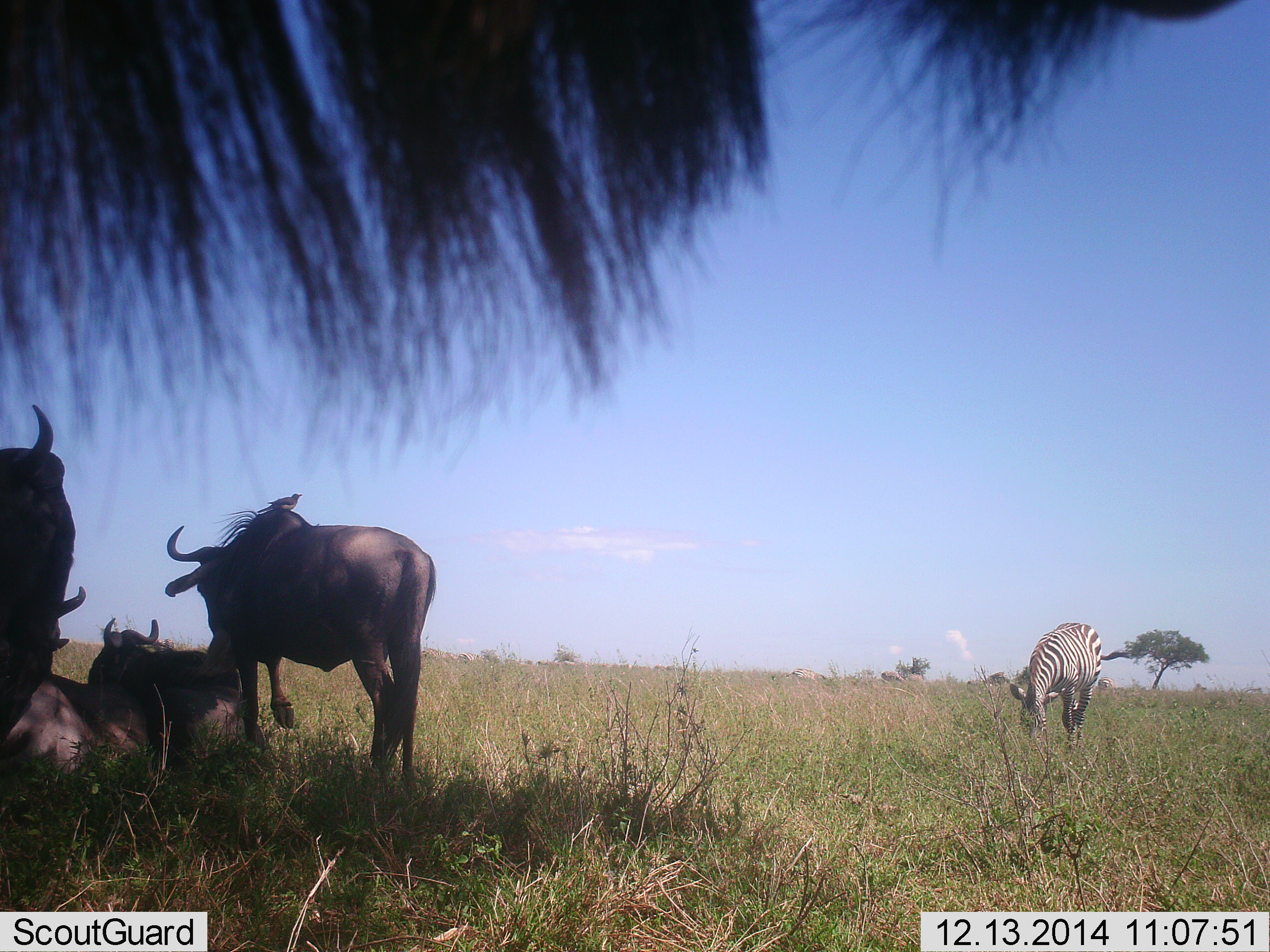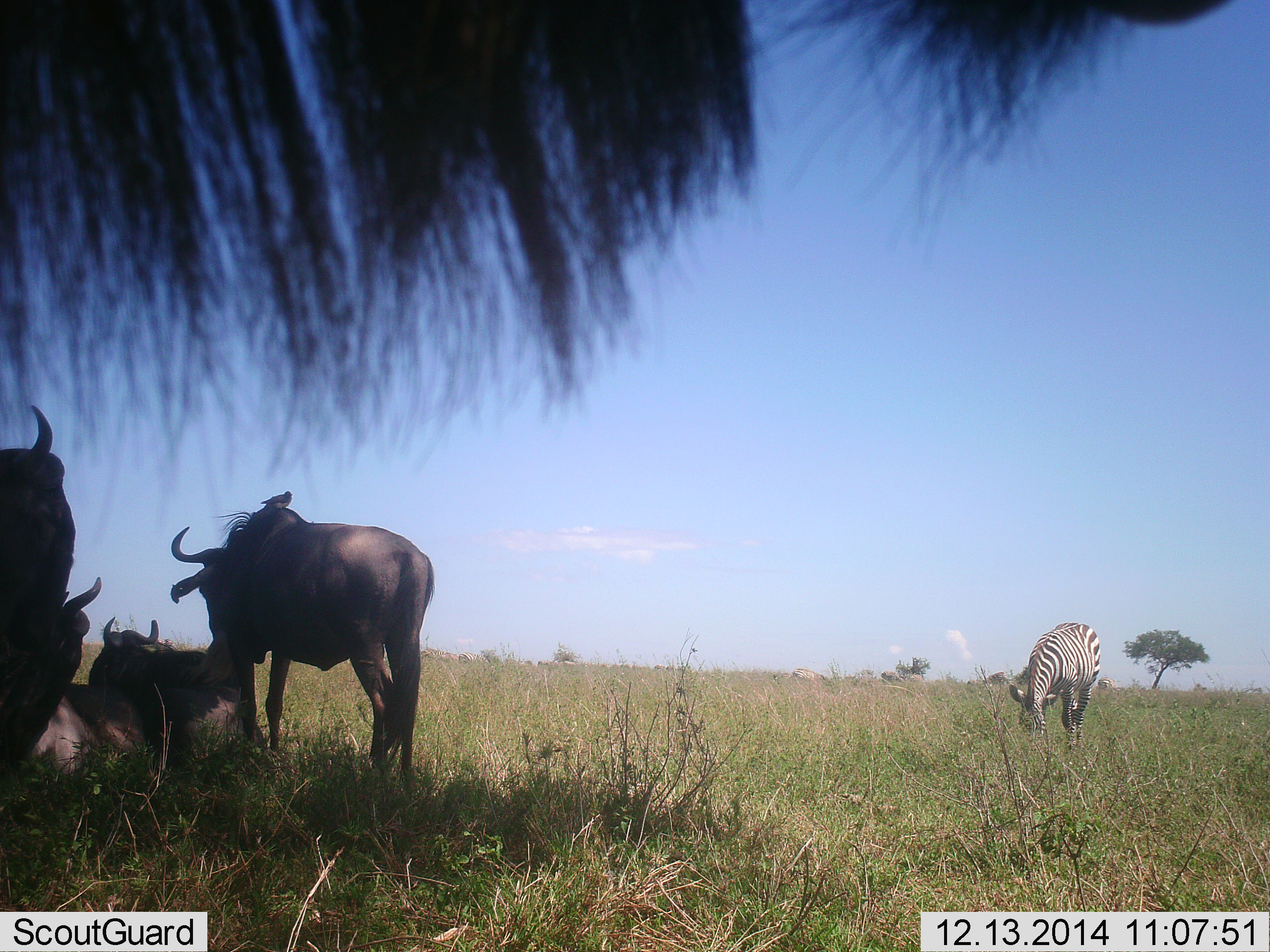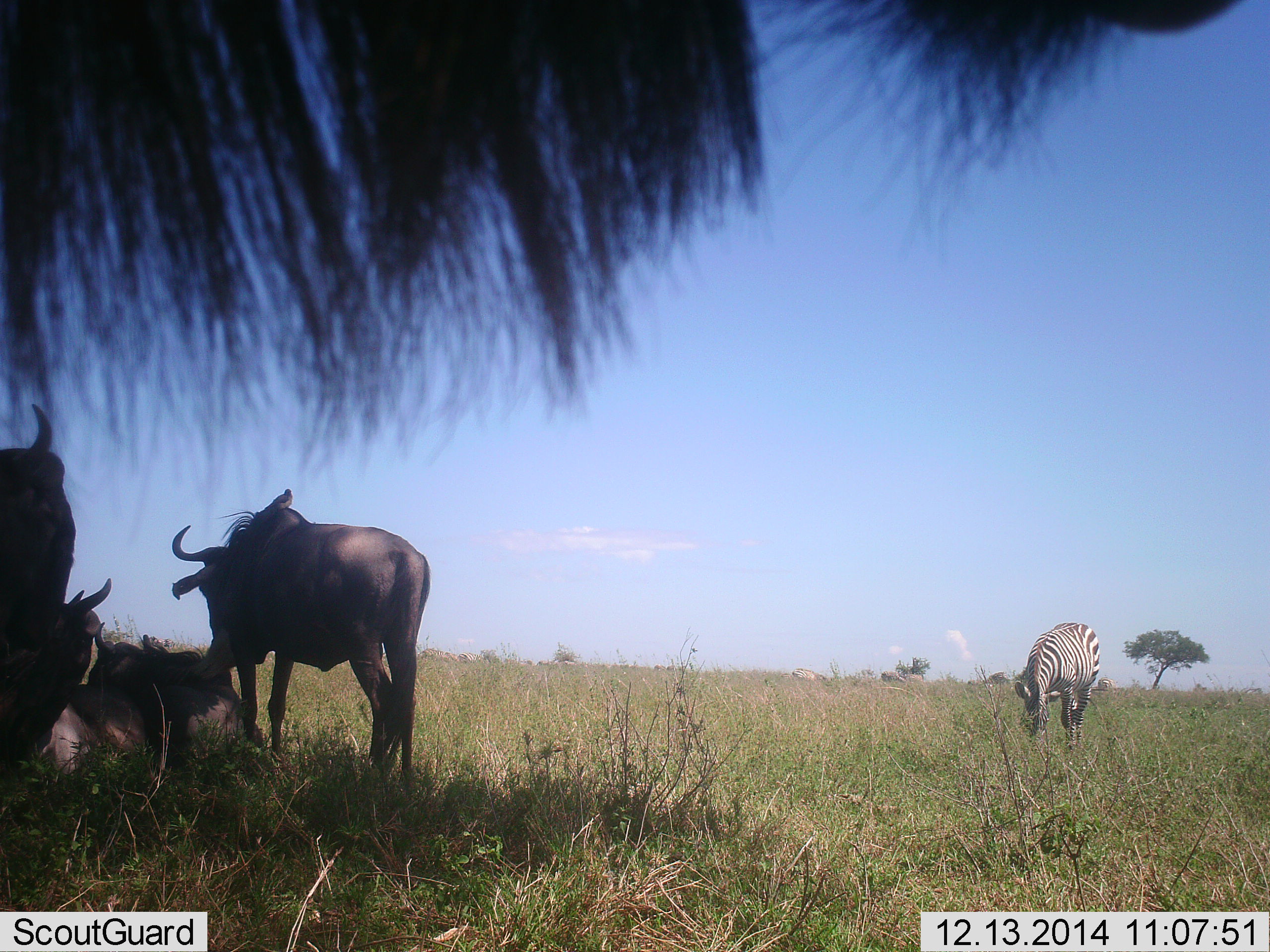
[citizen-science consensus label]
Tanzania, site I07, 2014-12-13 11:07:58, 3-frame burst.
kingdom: Animalia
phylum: Chordata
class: Mammalia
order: Artiodactyla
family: Bovidae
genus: Connochaetes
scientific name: Connochaetes taurinus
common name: blue wildebeest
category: wildebeest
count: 4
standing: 91%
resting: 100%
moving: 0%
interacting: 9%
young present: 0%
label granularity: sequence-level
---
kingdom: Animalia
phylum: Chordata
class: Mammalia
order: Perissodactyla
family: Equidae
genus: Equus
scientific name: Equus quagga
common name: plains zebra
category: zebra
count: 1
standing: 18%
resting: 0%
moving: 0%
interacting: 0%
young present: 0%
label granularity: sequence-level